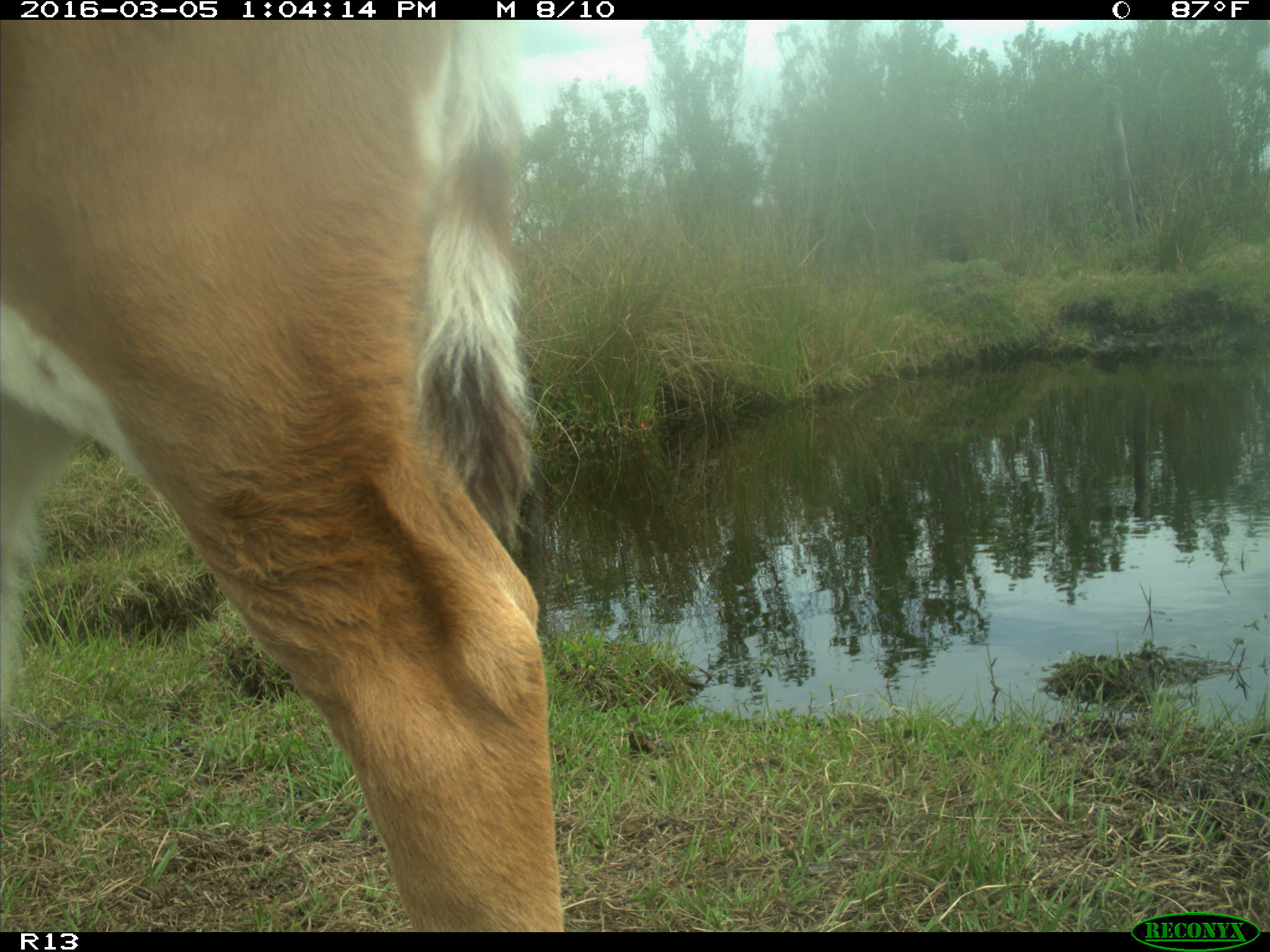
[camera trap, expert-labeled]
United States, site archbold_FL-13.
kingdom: Animalia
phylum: Chordata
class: Mammalia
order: Artiodactyla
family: Bovidae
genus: Bos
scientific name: Bos taurus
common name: domestic cow